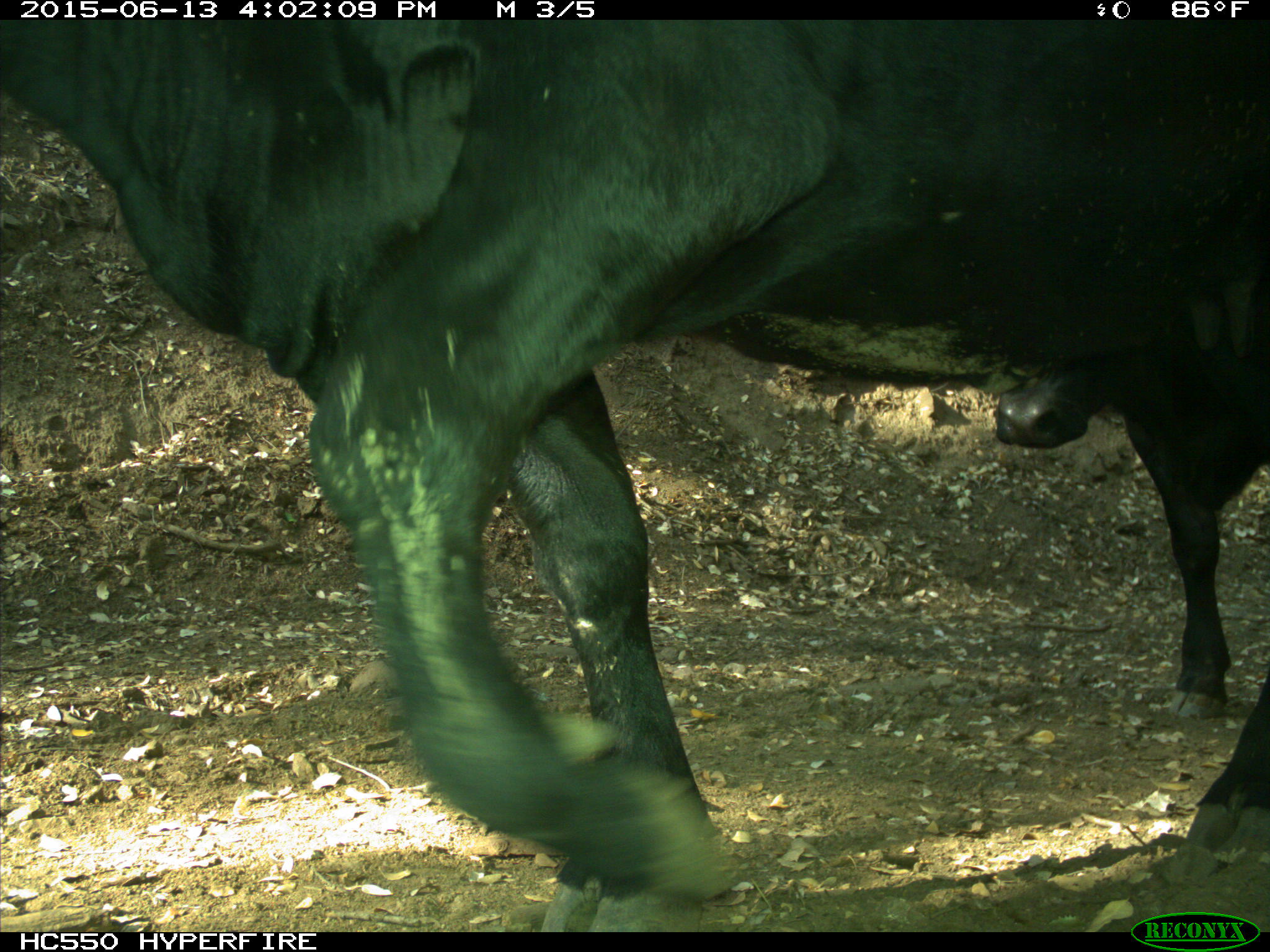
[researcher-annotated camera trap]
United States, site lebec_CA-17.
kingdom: Animalia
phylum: Chordata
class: Mammalia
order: Artiodactyla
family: Bovidae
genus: Bos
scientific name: Bos taurus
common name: domestic cow